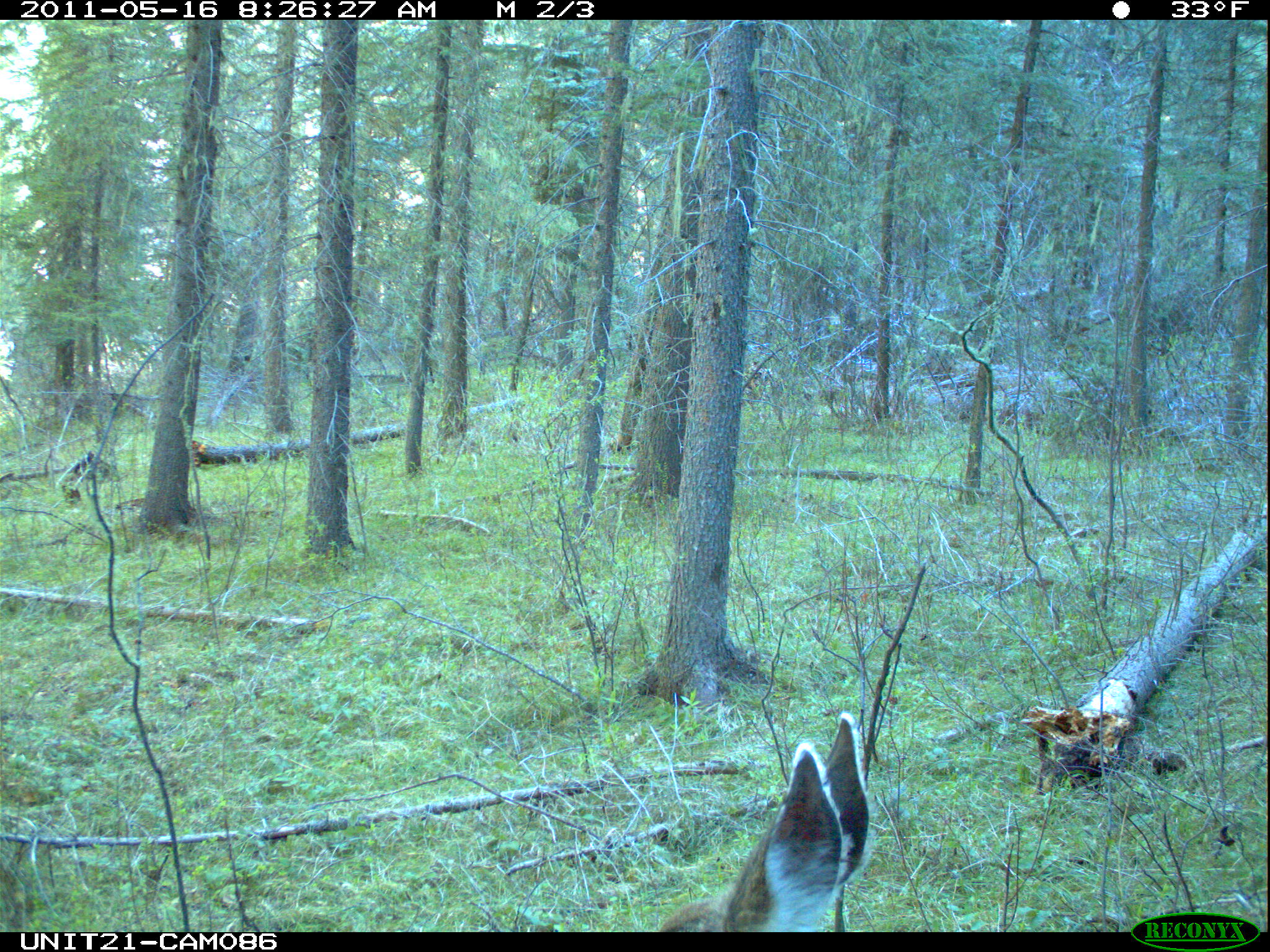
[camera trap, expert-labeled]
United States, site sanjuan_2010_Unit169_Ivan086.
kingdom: Animalia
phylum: Chordata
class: Mammalia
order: Artiodactyla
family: Cervidae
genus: Odocoileus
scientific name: Odocoileus hemionus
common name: mule deer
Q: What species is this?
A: Odocoileus hemionus (mule deer).